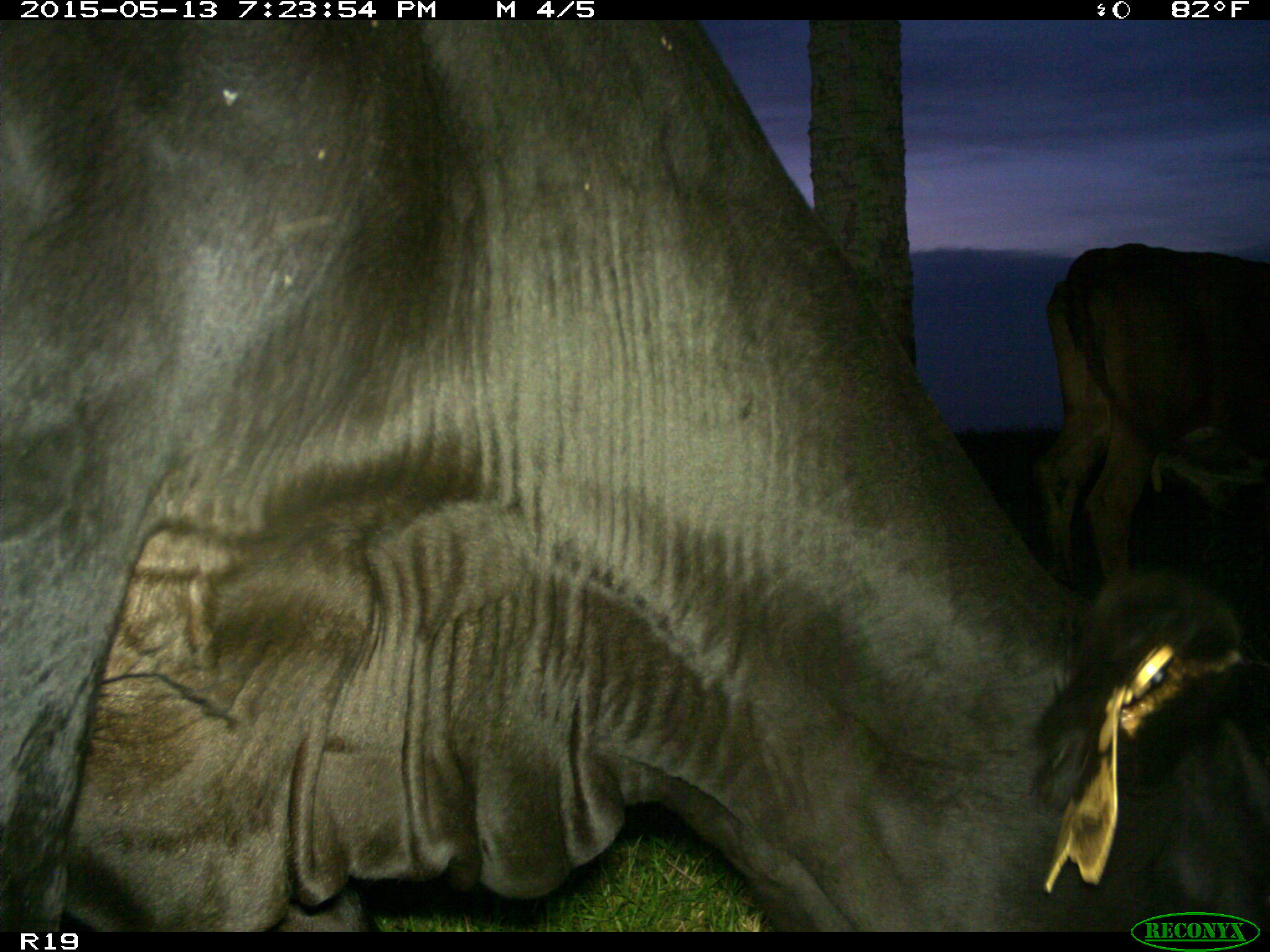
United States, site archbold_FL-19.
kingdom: Animalia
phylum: Chordata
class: Mammalia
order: Artiodactyla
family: Bovidae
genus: Bos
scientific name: Bos taurus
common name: domestic cow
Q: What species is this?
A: Bos taurus (domestic cow).